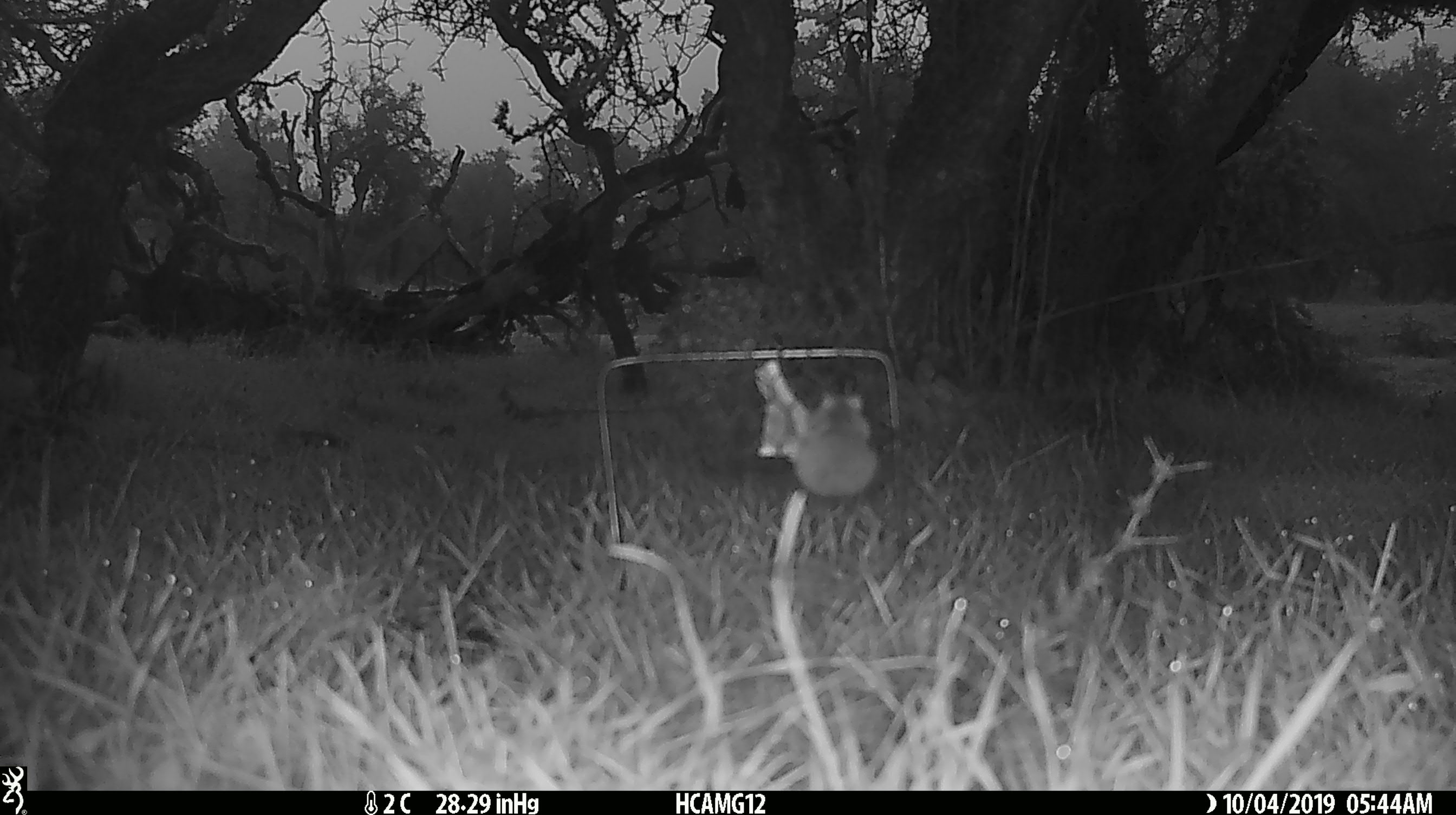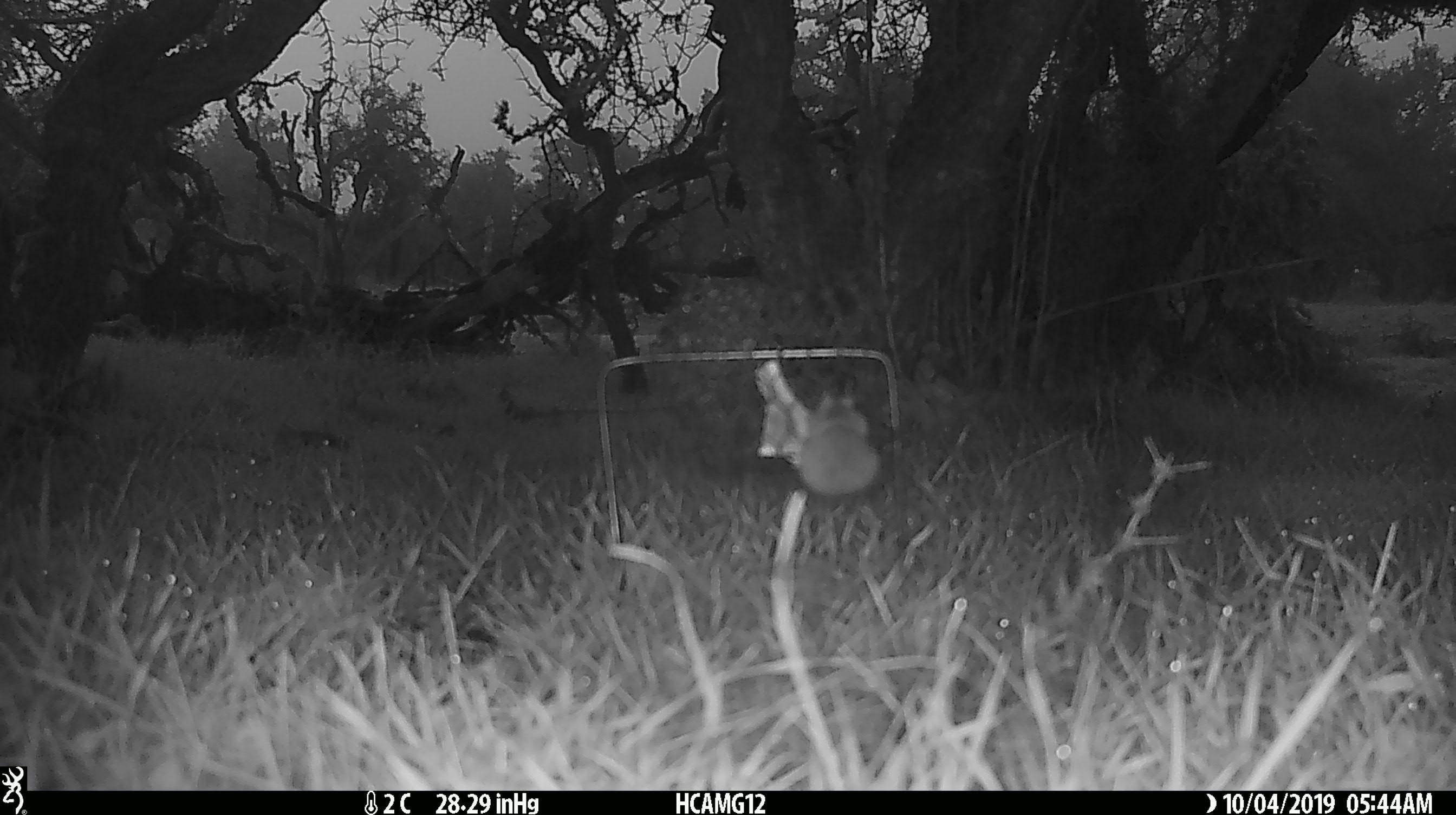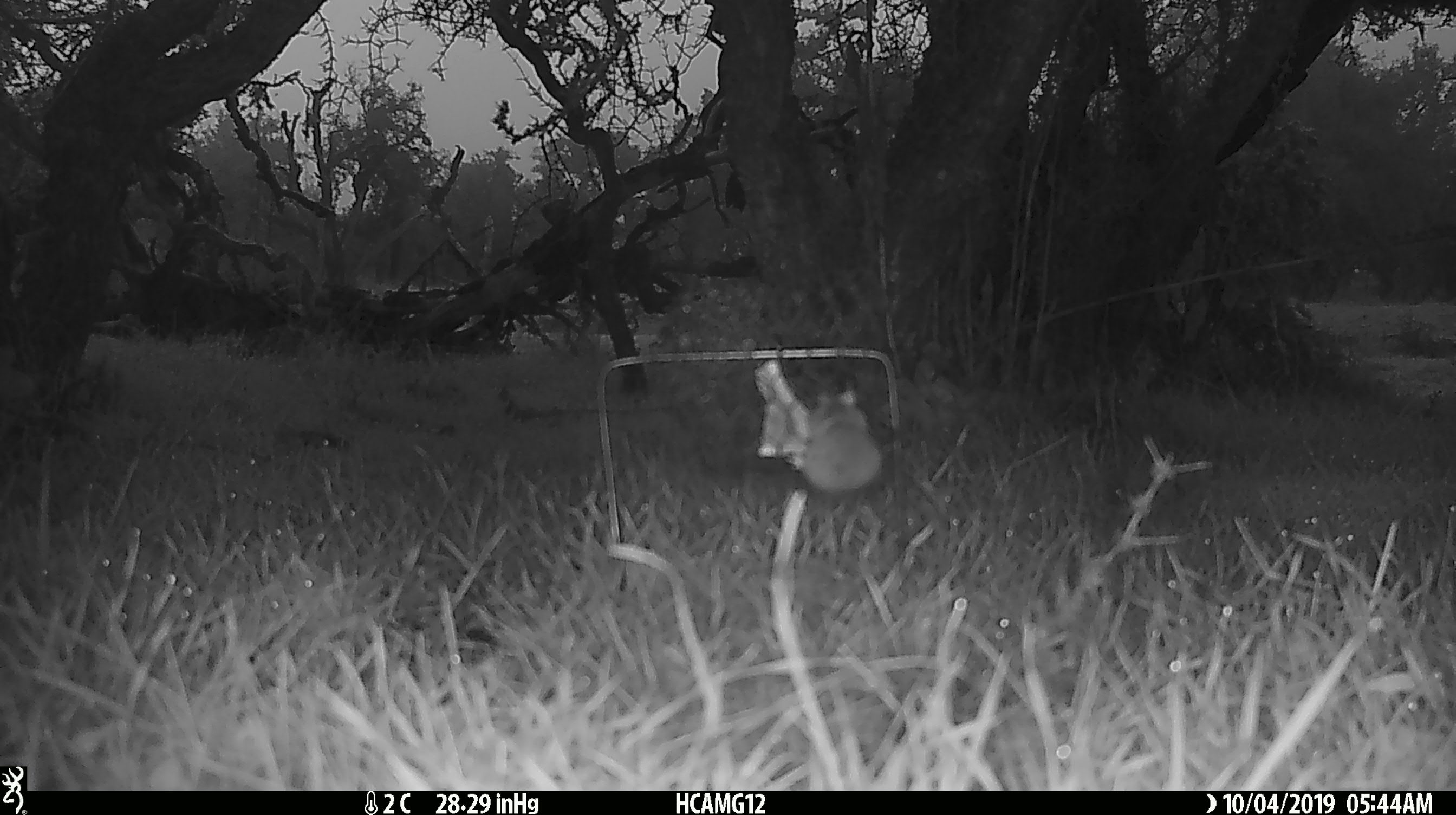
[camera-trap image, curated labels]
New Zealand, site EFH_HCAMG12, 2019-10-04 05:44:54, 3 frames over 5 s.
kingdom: Animalia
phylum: Chordata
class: Mammalia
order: Rodentia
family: Muridae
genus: Mus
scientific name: Mus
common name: mouse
Mouse (Mus).